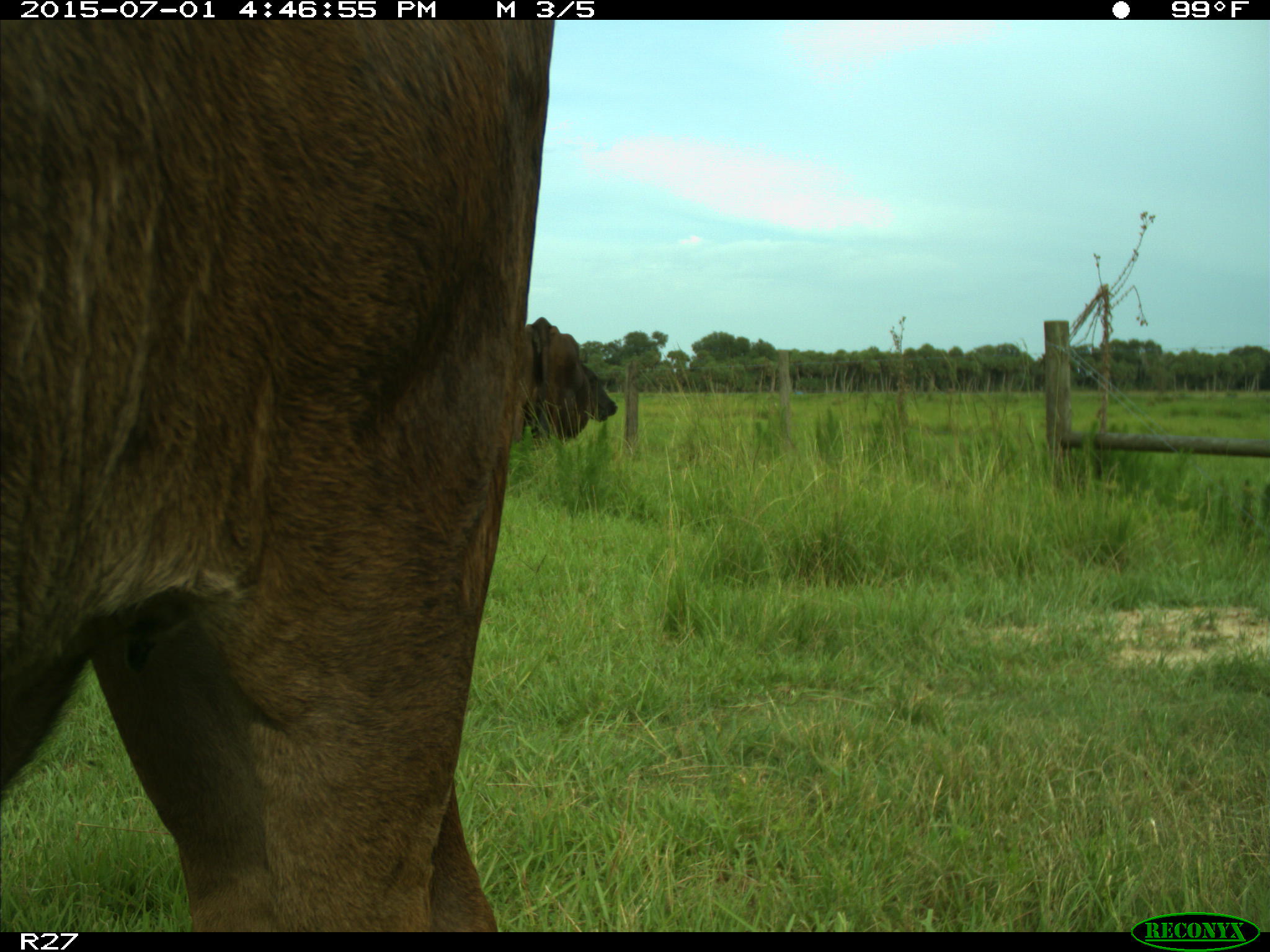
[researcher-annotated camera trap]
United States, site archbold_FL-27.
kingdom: Animalia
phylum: Chordata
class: Mammalia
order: Artiodactyla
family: Bovidae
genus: Bos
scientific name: Bos taurus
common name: domestic cow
Bos taurus (domestic cow).